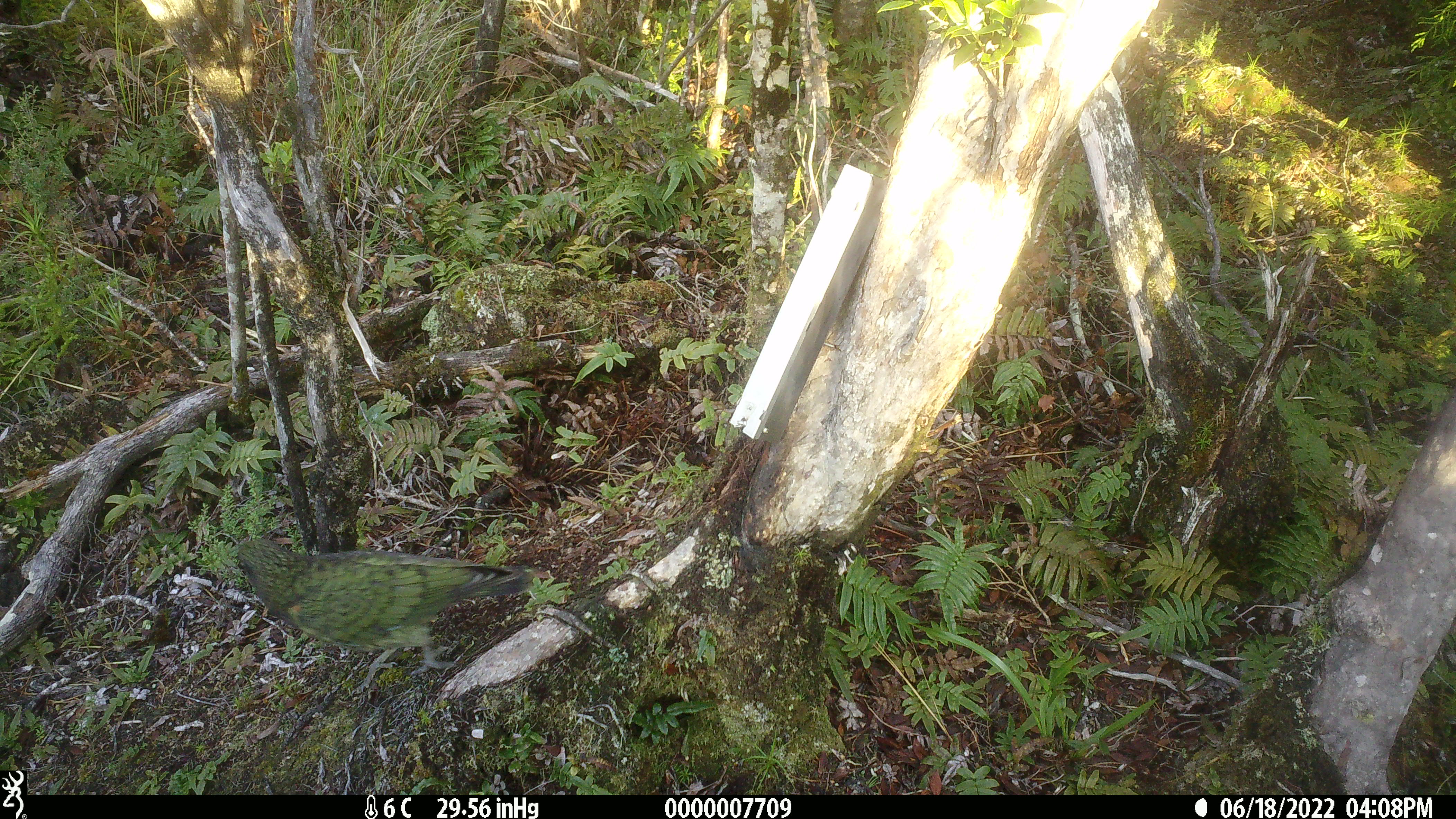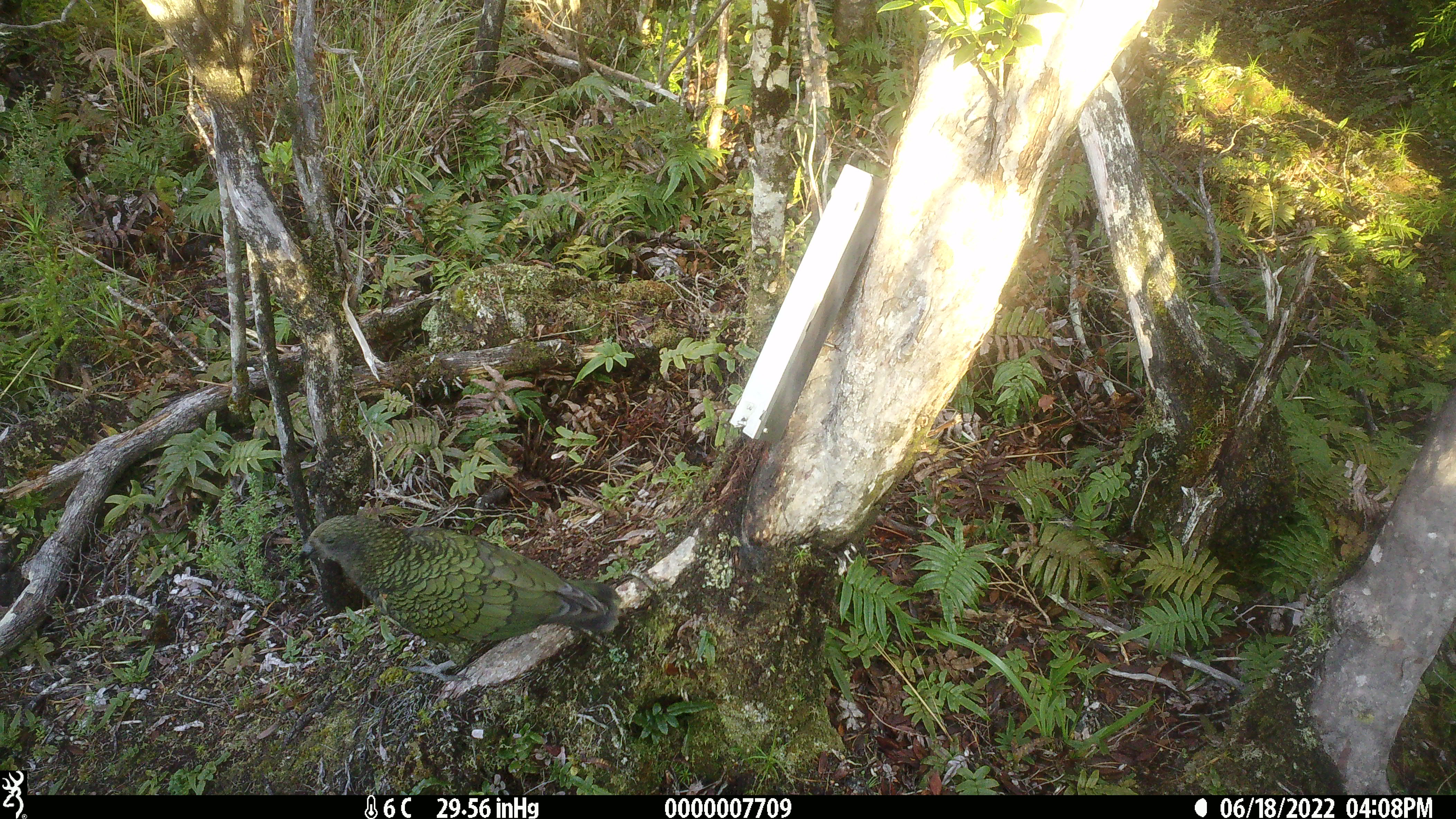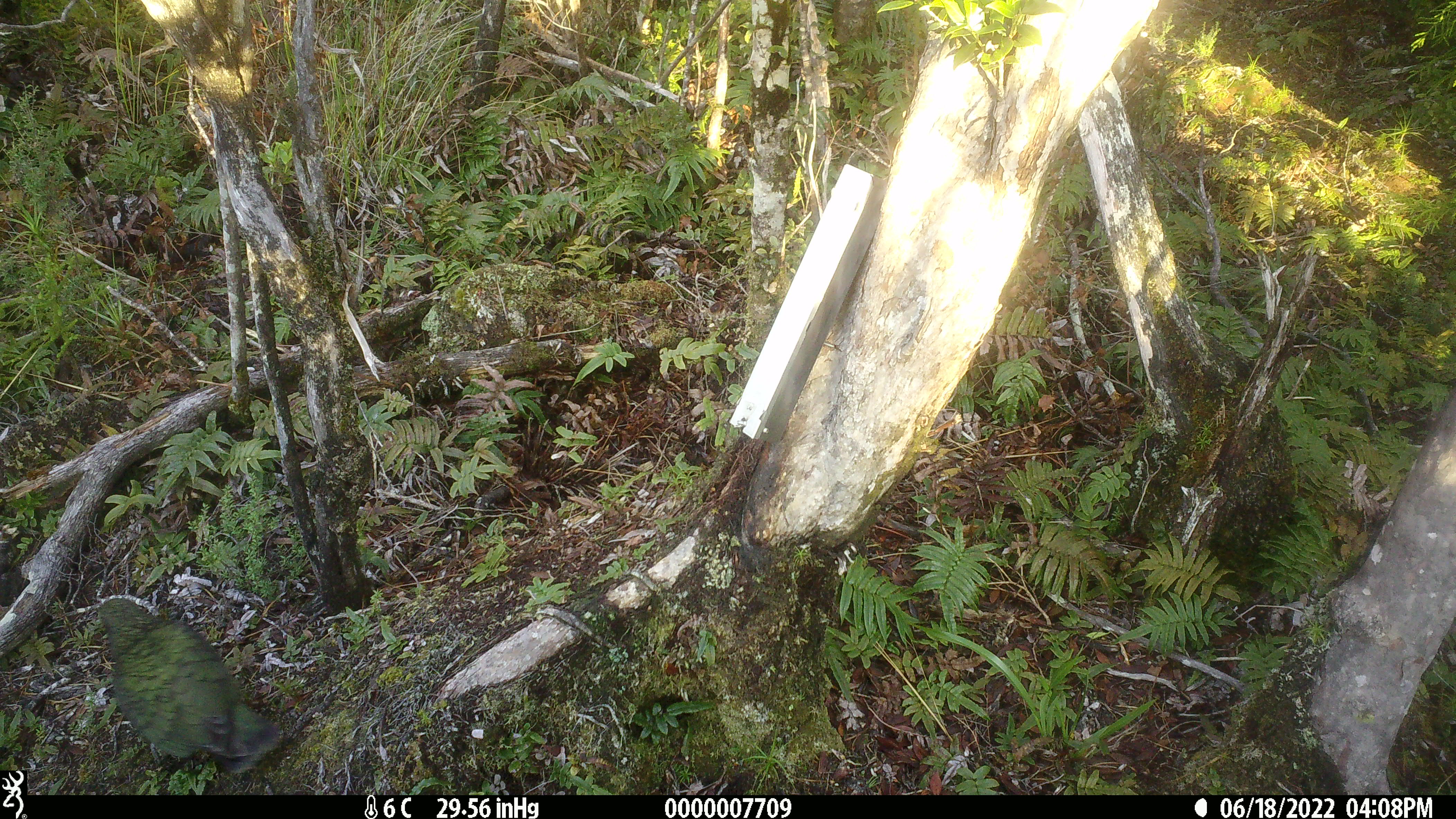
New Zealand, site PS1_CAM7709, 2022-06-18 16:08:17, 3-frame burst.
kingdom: Animalia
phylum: Chordata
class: Aves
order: Psittaciformes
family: Strigopidae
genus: Nestor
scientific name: Nestor notabilis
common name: kea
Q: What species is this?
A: Kea (Nestor notabilis).